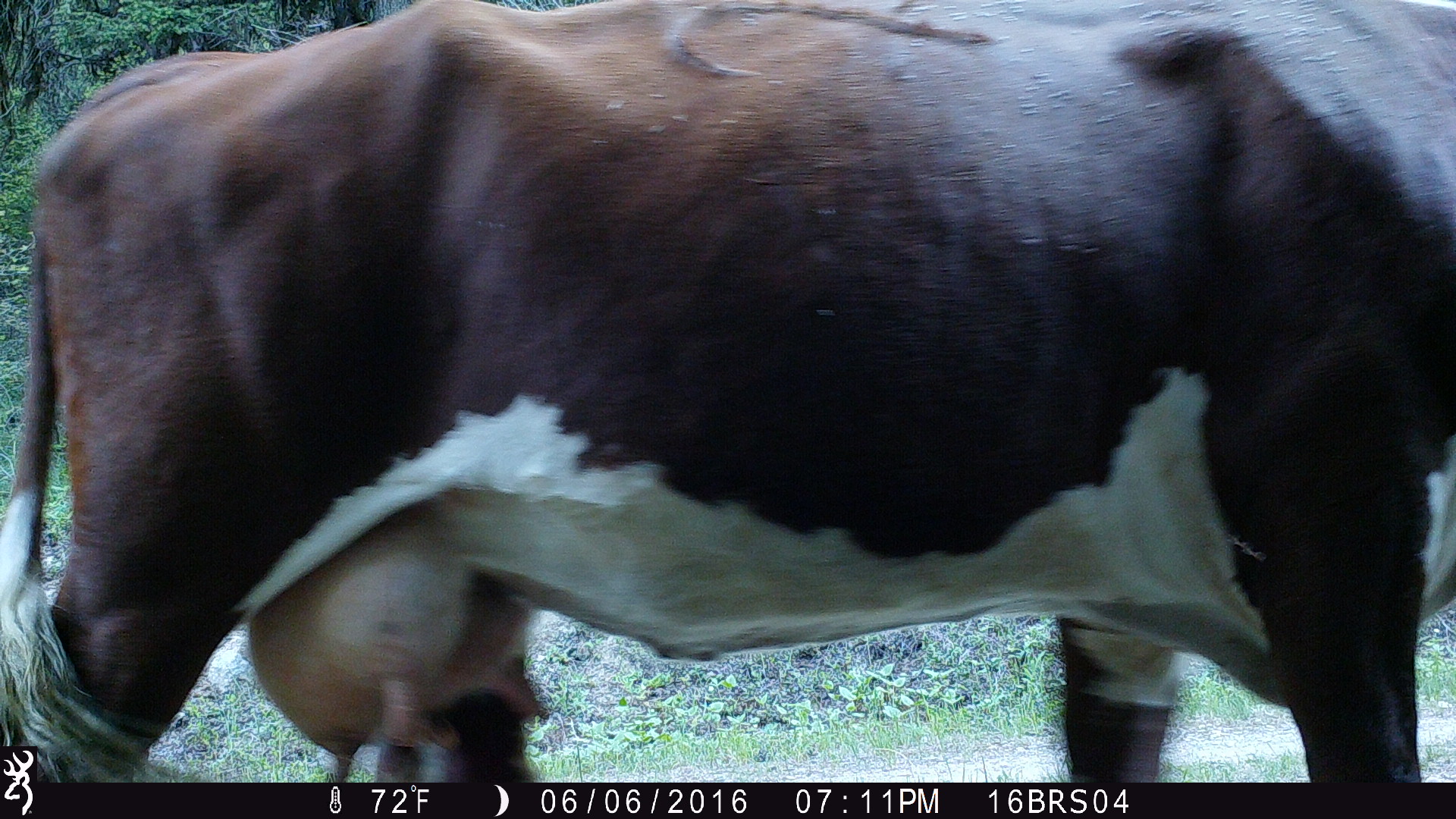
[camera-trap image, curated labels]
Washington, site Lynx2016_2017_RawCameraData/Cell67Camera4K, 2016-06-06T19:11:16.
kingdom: Animalia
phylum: Chordata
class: Mammalia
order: Artiodactyla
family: Bovidae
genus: Bos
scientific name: Bos taurus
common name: domestic cattle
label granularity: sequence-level